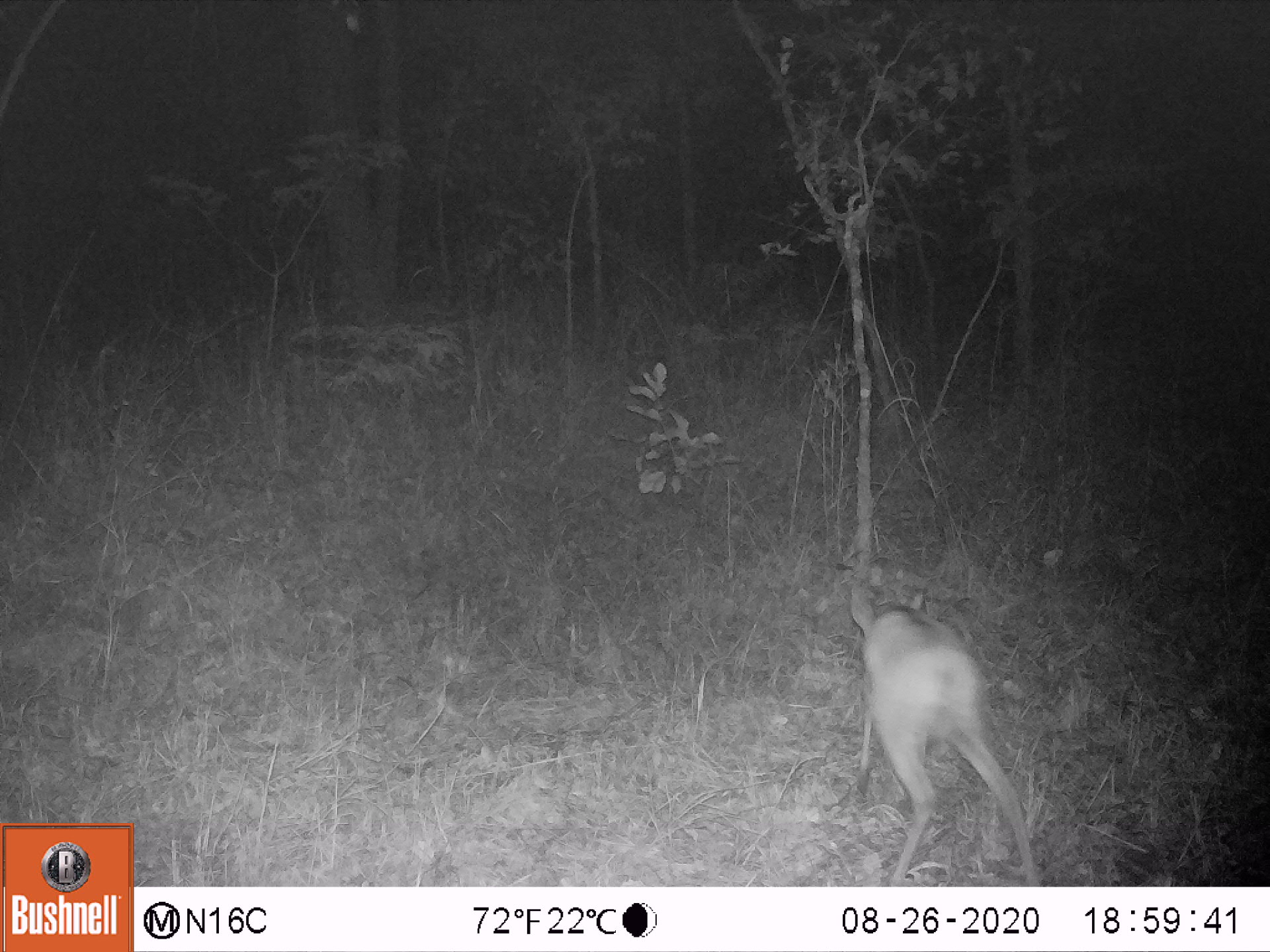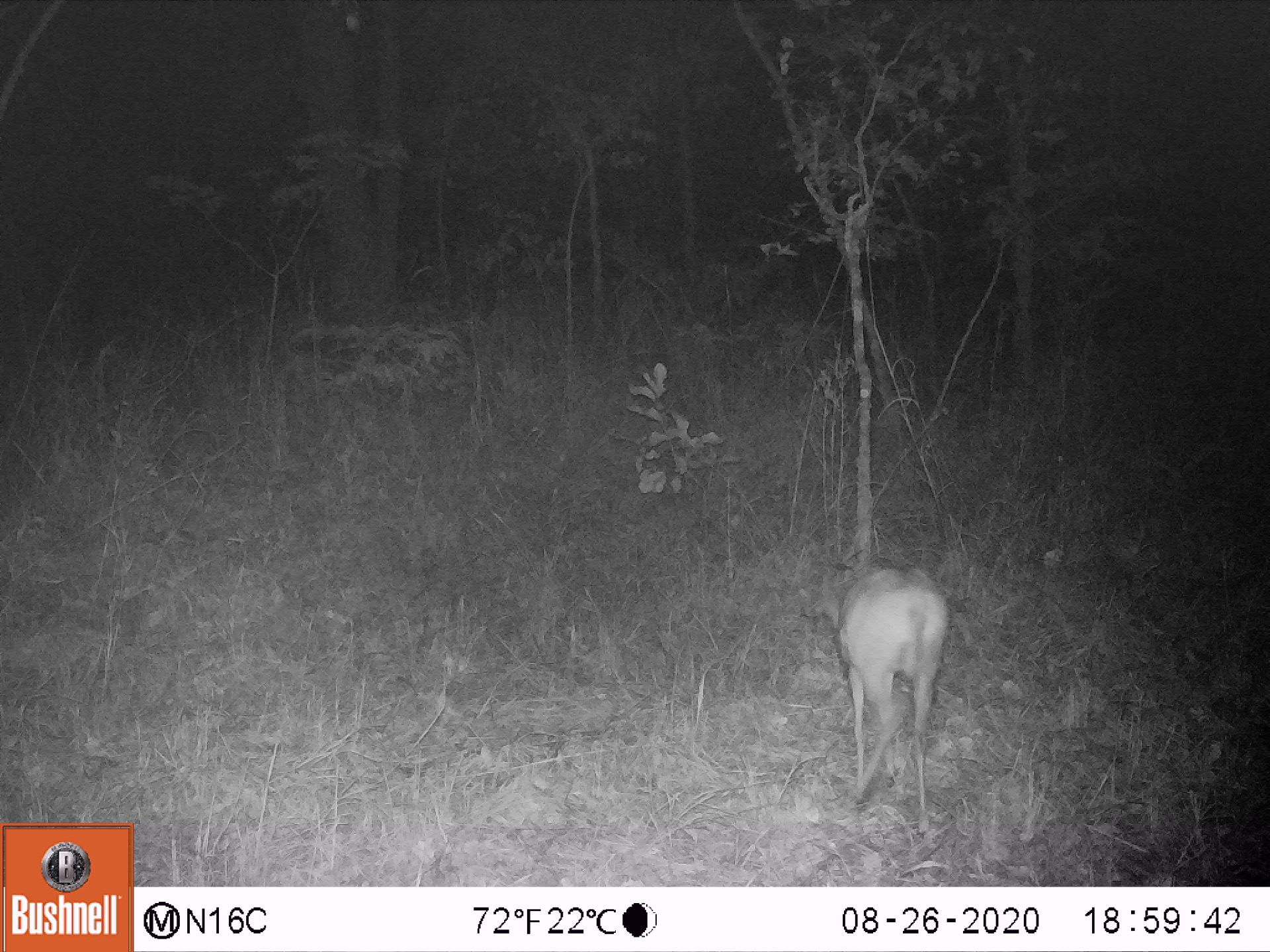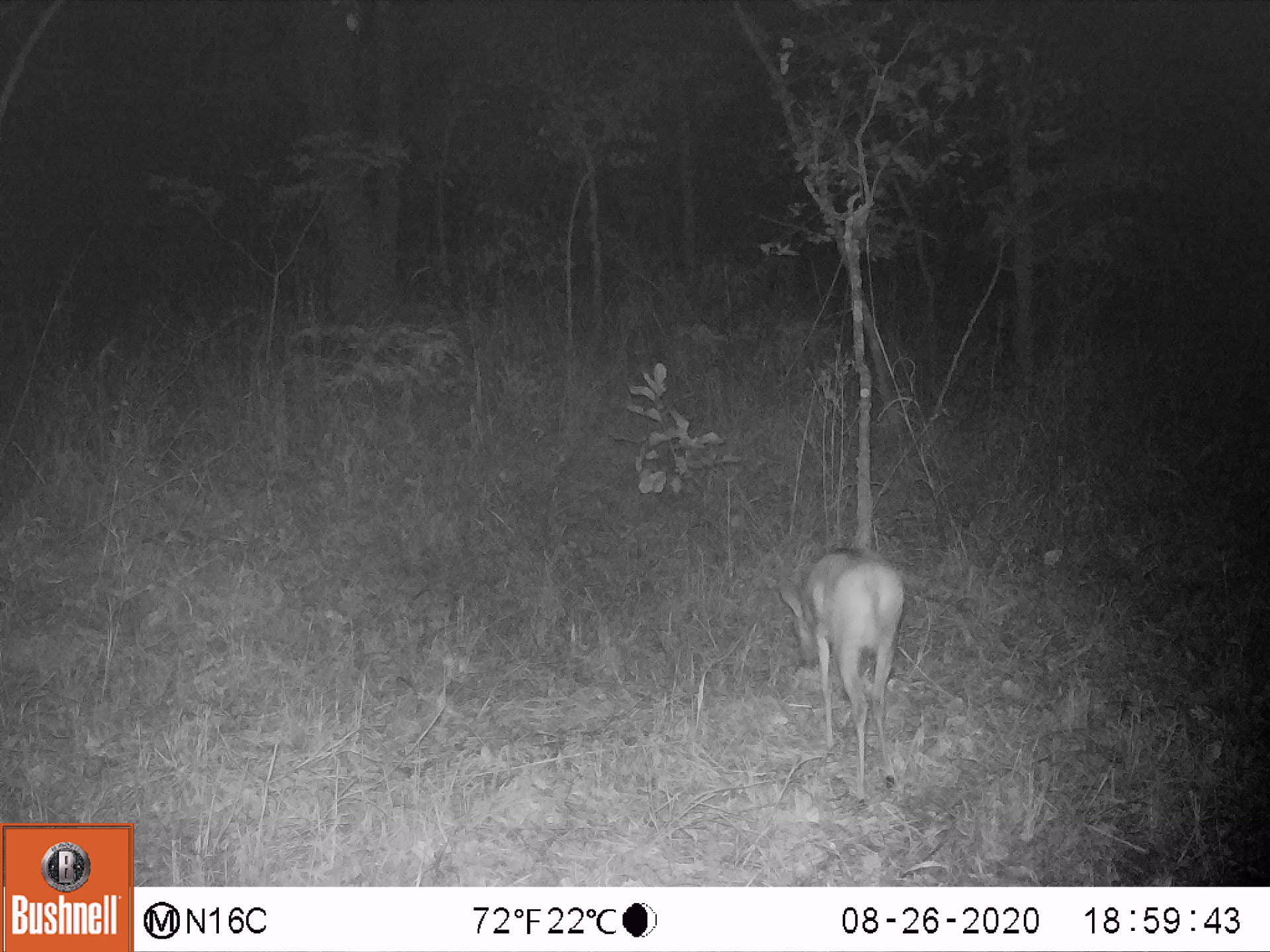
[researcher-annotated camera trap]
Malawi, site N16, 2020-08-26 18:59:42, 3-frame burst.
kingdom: Animalia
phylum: Chordata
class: Mammalia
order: Artiodactyla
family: Bovidae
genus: Sylvicapra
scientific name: Sylvicapra grimmia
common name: common duiker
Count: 1.